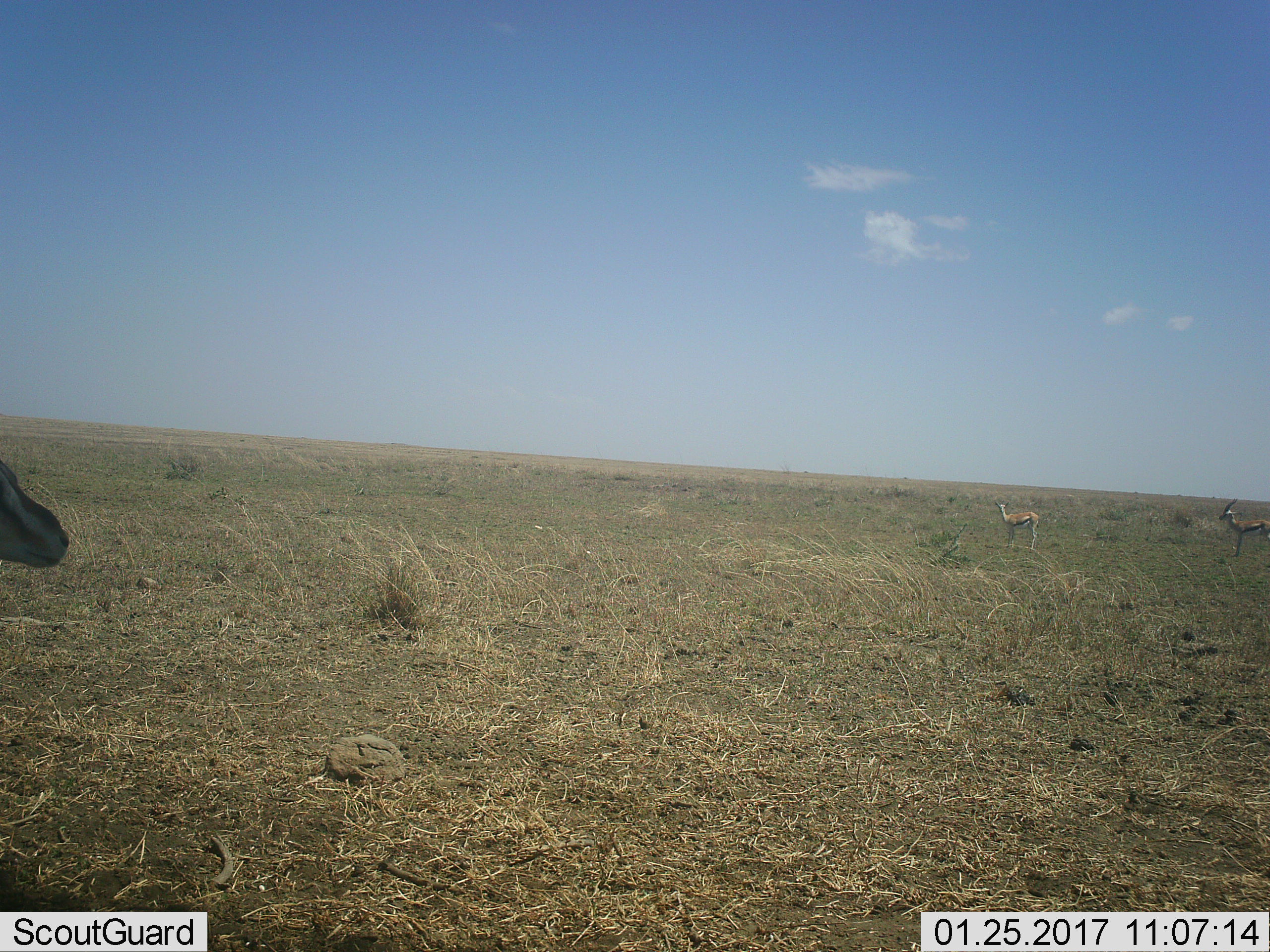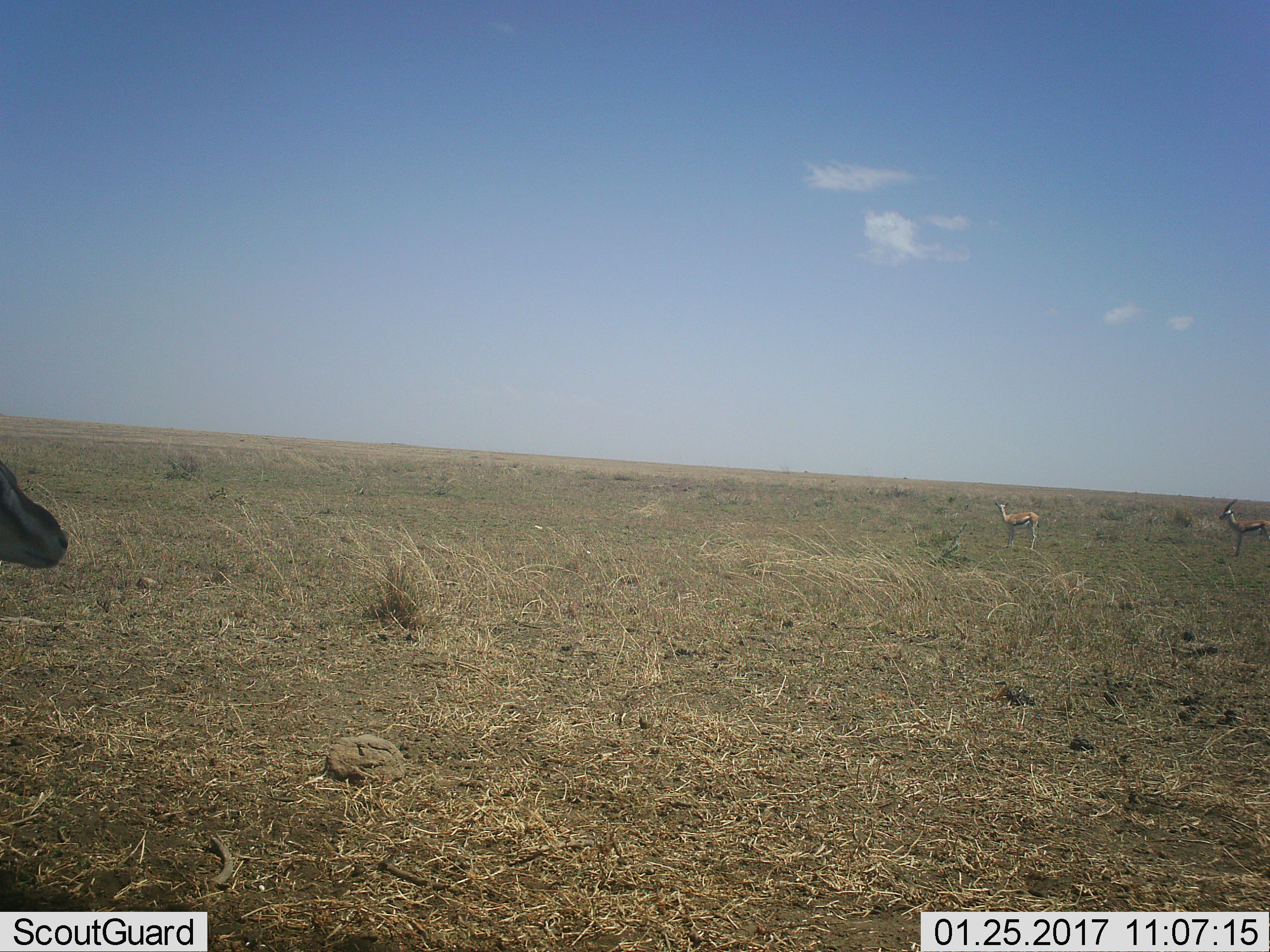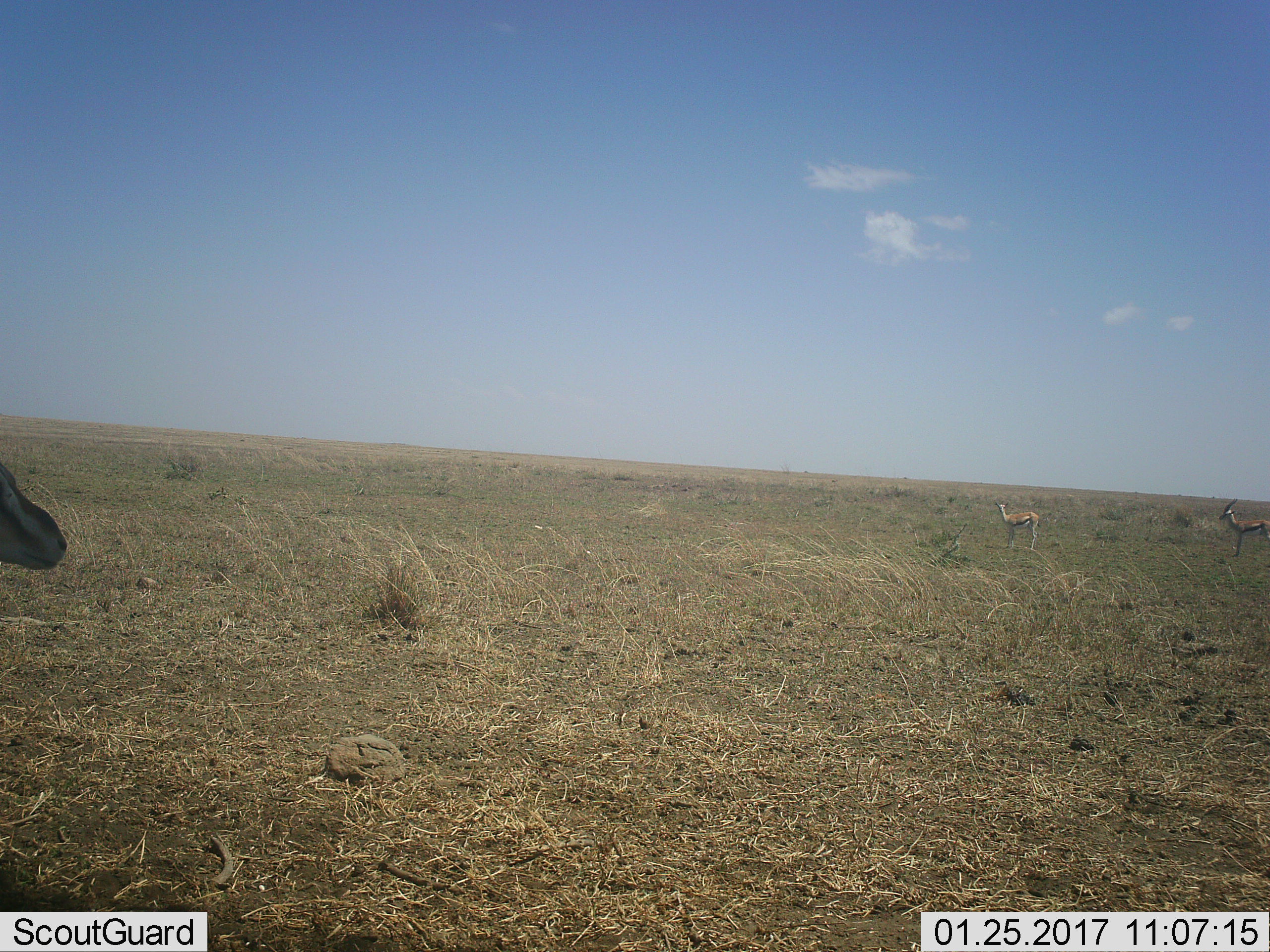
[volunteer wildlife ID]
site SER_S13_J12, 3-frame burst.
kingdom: Animalia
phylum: Chordata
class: Mammalia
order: Artiodactyla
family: Bovidae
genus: Eudorcas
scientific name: Eudorcas thomsonii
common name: thomson's gazelle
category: gazellethomsons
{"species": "gazellethomsons (thomson's gazelle) (Eudorcas thomsonii)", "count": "3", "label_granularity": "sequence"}